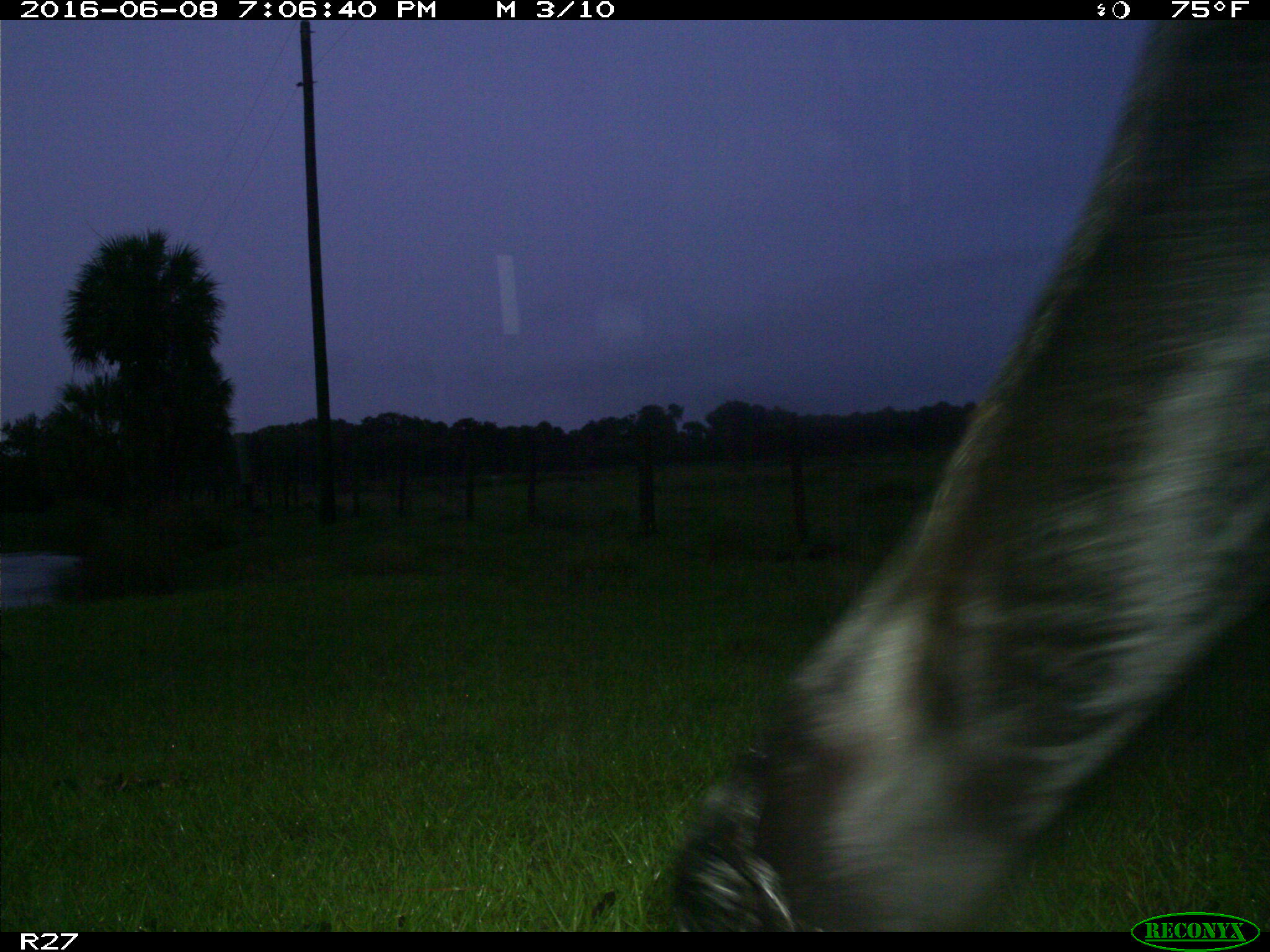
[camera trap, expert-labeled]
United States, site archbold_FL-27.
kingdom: Animalia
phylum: Chordata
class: Mammalia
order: Artiodactyla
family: Bovidae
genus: Bos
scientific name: Bos taurus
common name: domestic cow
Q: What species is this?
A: Bos taurus (domestic cow).